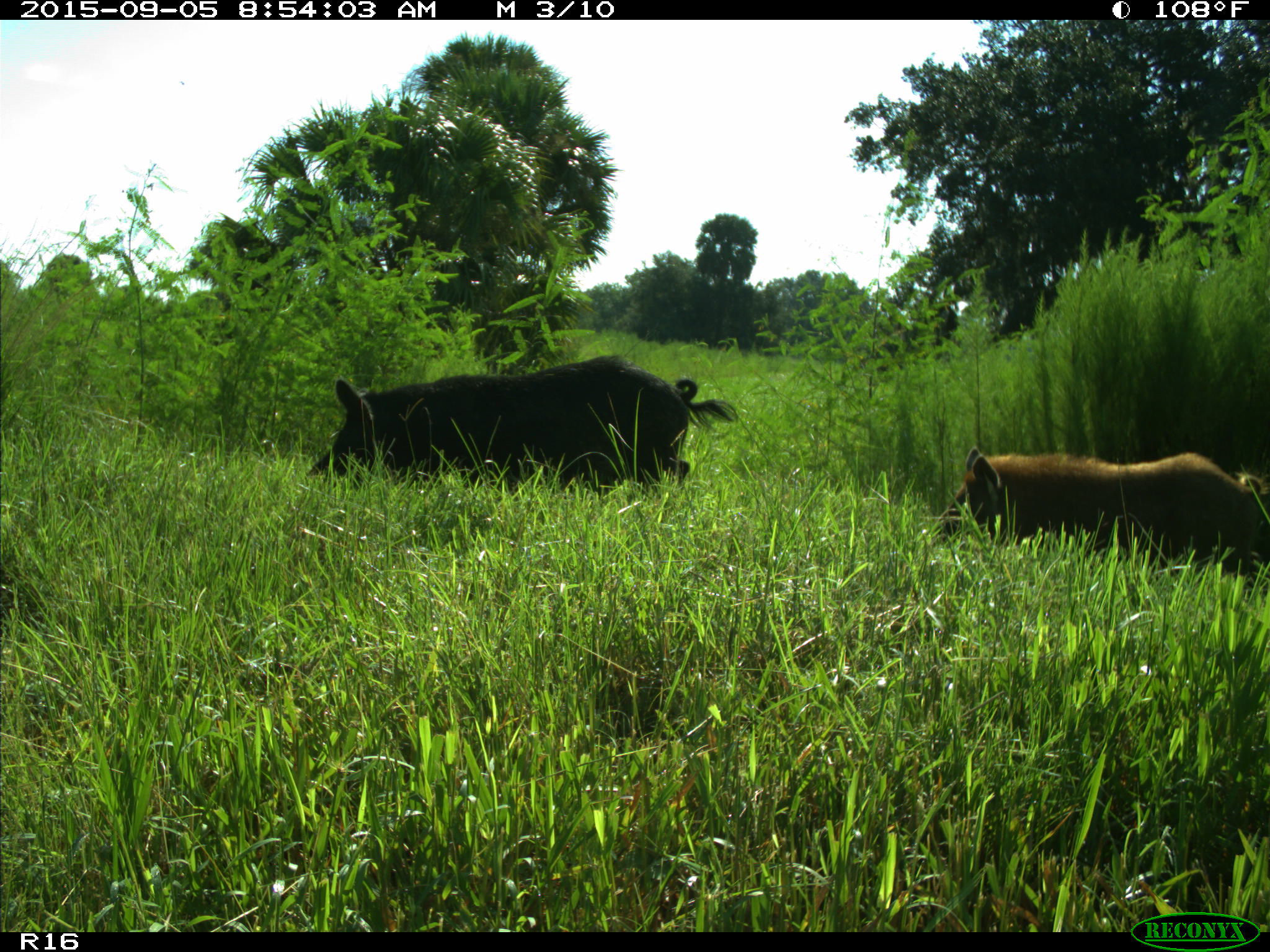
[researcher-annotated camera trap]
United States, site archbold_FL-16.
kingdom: Animalia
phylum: Chordata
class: Mammalia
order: Artiodactyla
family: Suidae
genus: Sus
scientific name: Sus scrofa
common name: wild boar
Sus scrofa (wild boar).